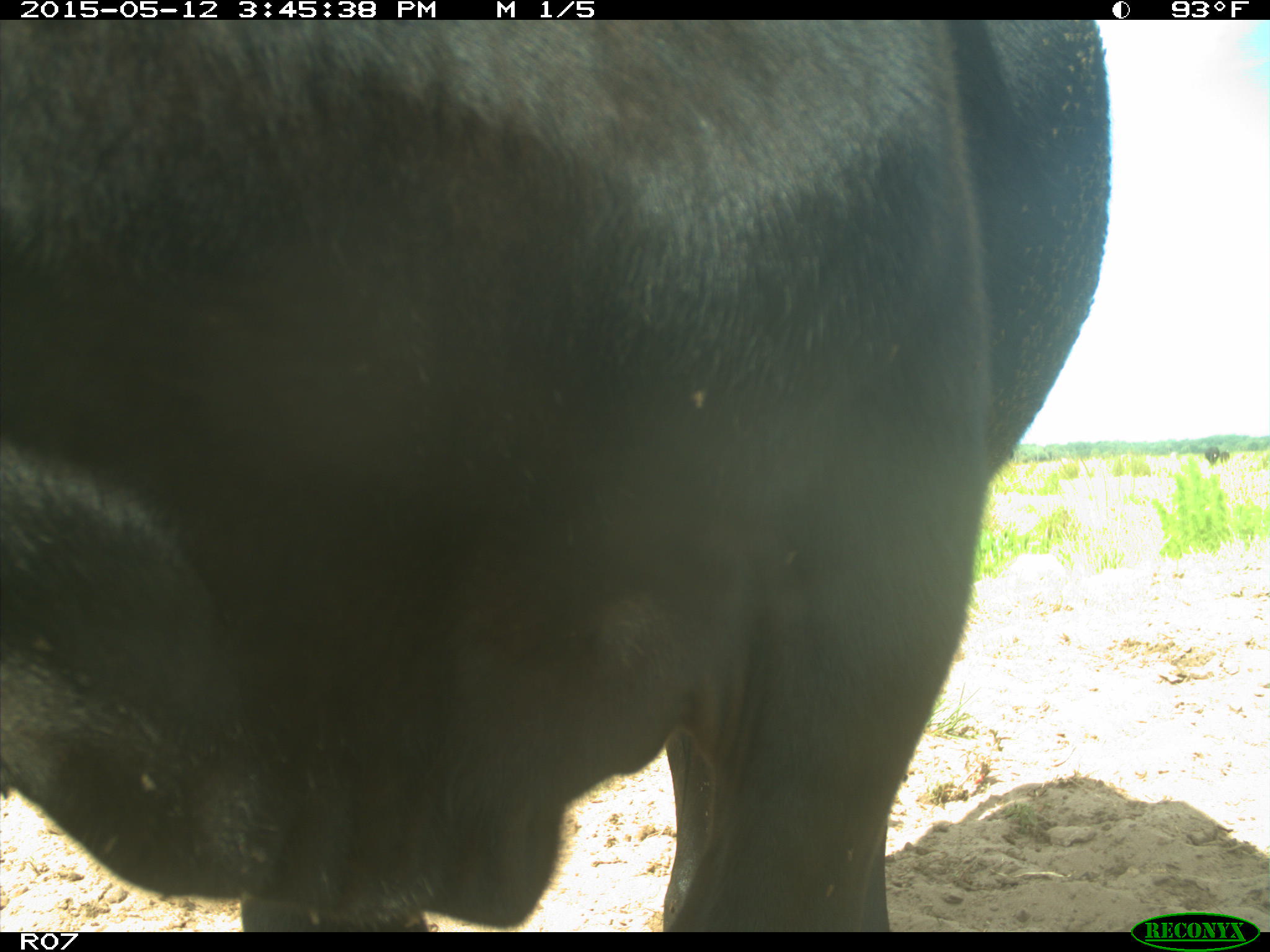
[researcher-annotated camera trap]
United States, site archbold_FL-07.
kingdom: Animalia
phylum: Chordata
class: Mammalia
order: Artiodactyla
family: Bovidae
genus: Bos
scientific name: Bos taurus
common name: domestic cow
Bos taurus (domestic cow).